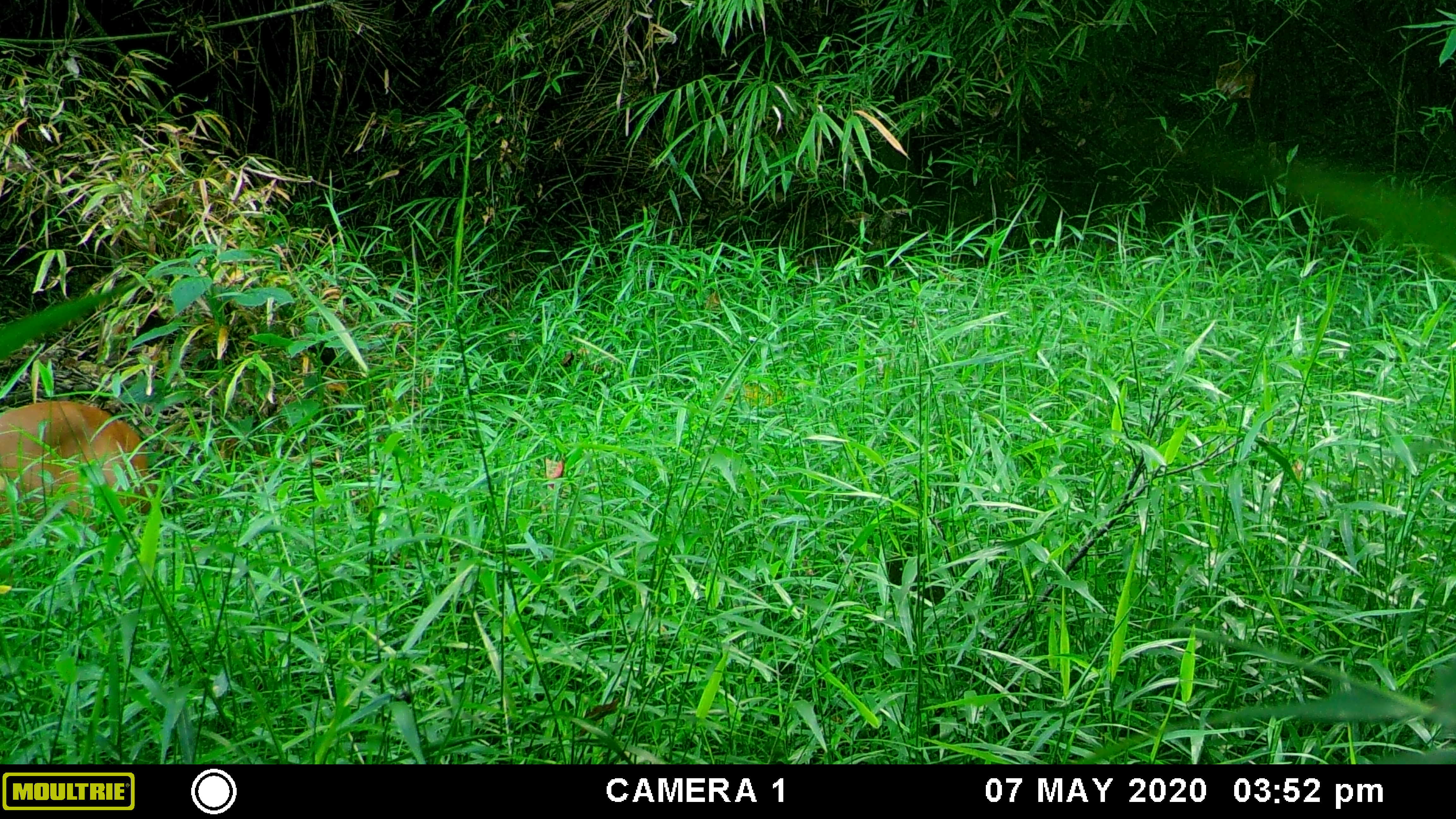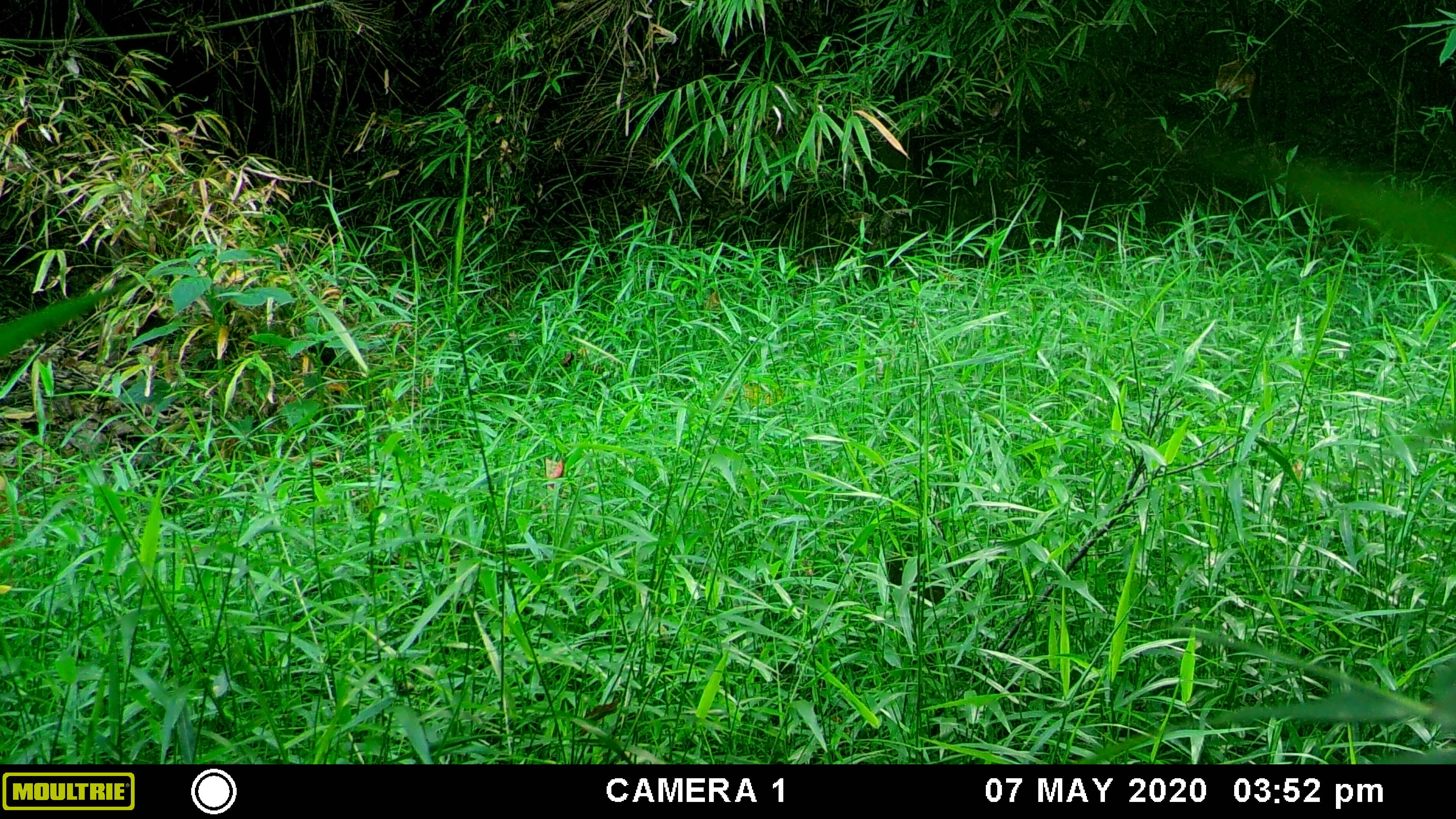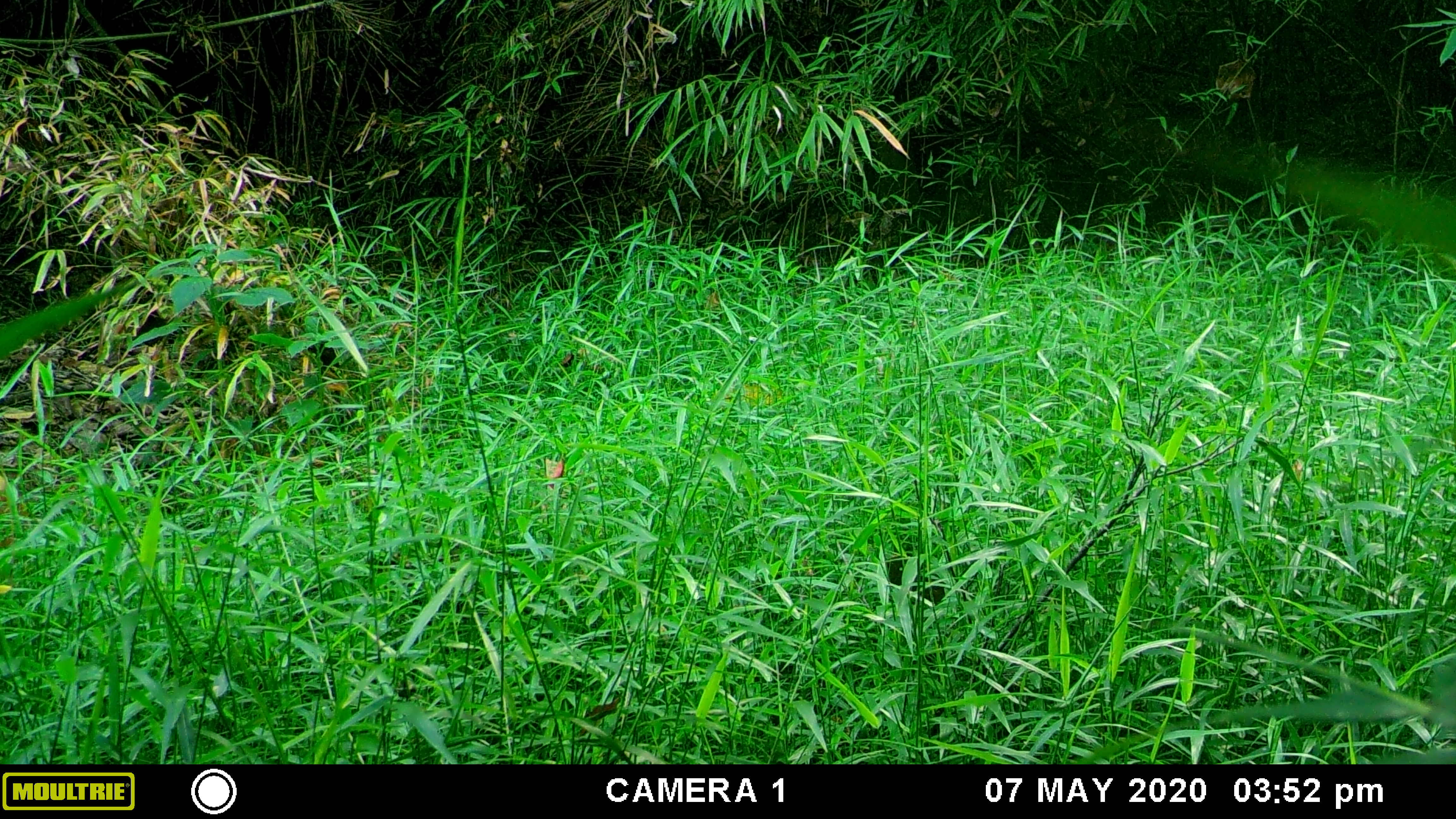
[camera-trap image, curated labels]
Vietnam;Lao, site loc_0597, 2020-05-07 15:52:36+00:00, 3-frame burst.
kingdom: Animalia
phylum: Chordata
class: Mammalia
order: Artiodactyla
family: Cervidae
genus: Muntiacus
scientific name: Muntiacus muntjak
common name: red muntjac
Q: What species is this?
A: Red muntjac (Muntiacus muntjak).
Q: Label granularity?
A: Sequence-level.